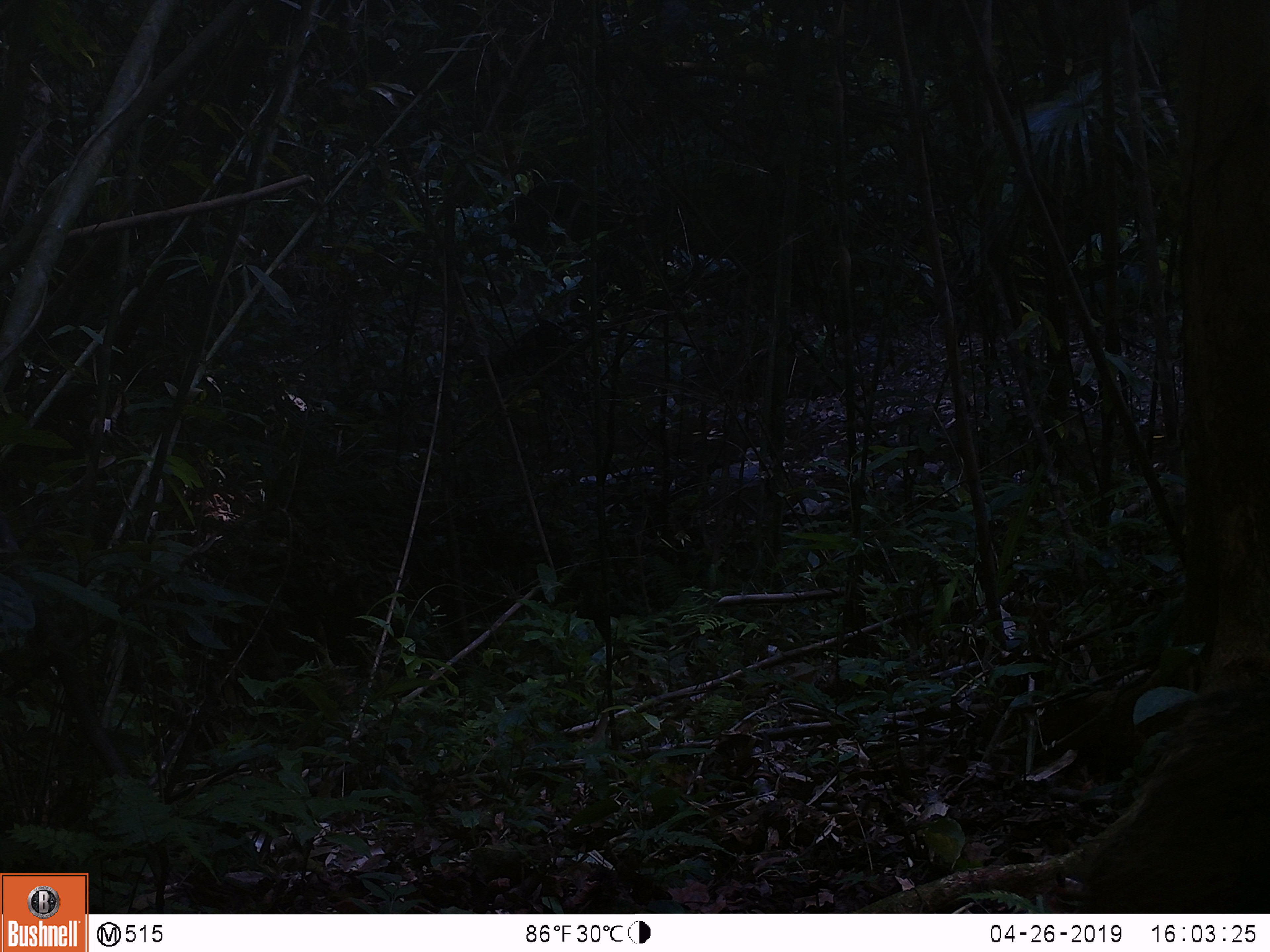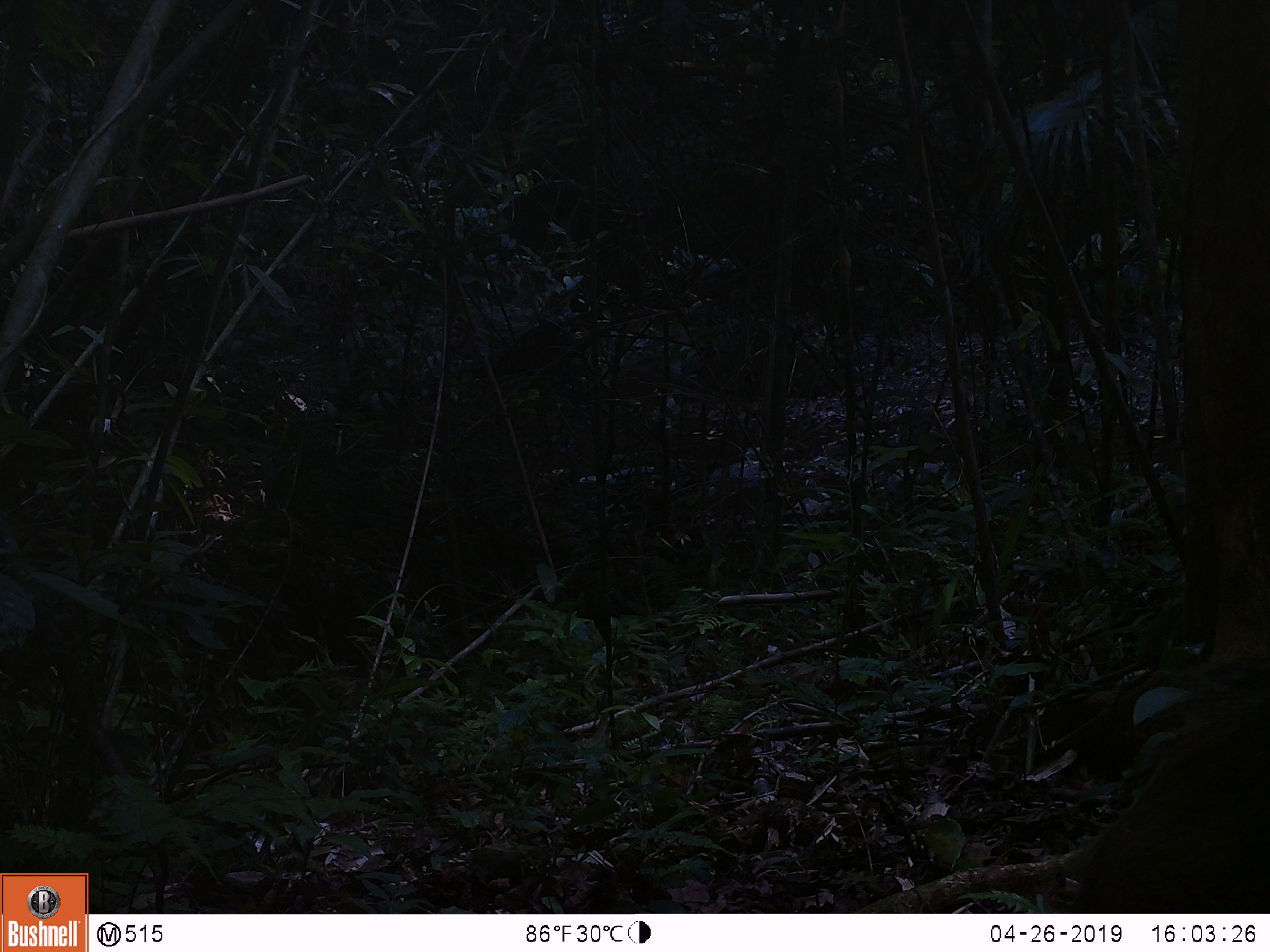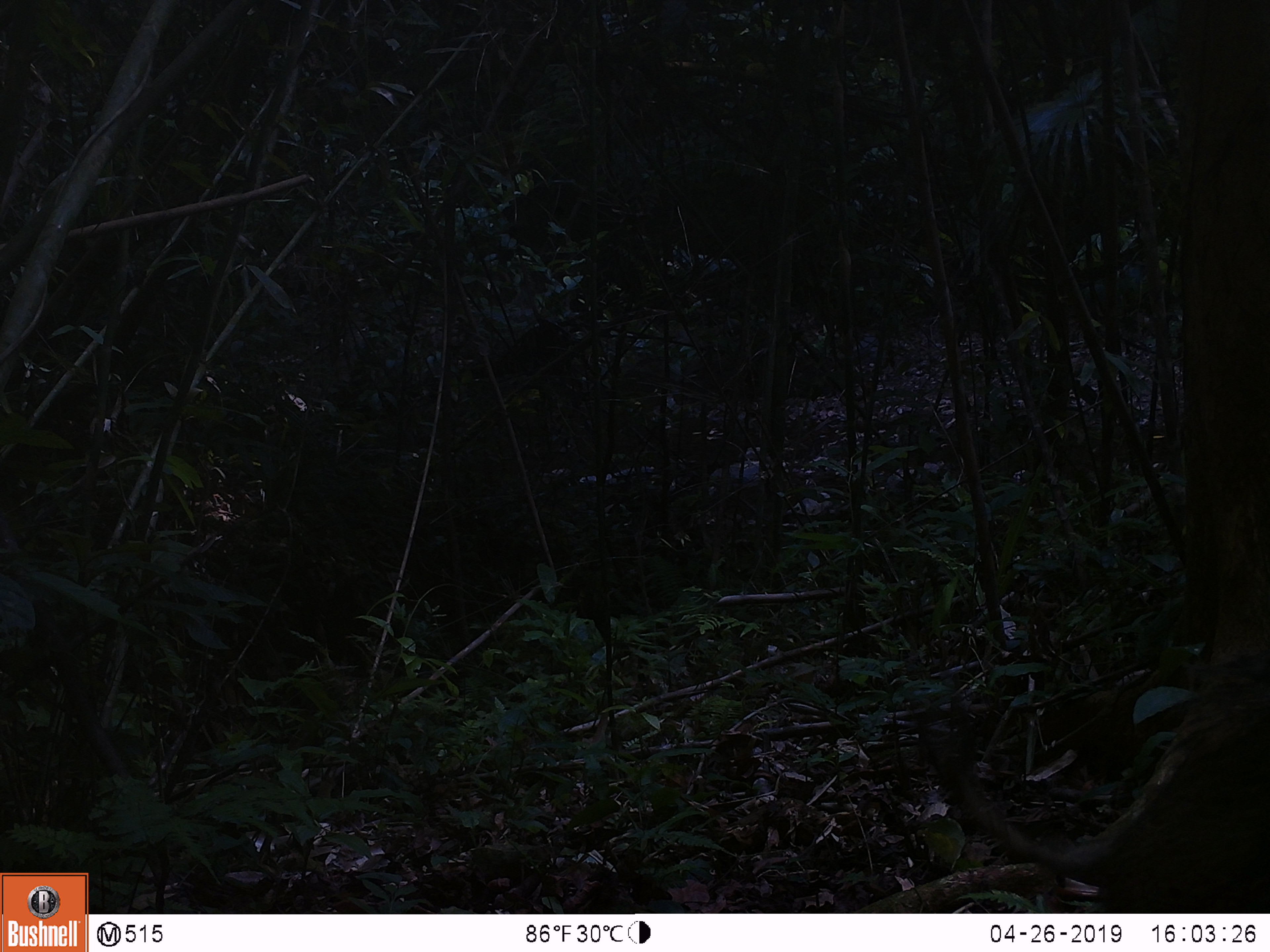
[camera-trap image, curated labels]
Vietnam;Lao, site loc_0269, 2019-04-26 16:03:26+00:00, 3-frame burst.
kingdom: Animalia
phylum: Chordata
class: Mammalia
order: Artiodactyla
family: Suidae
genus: Sus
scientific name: Sus scrofa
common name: eurasian wild pig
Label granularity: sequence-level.